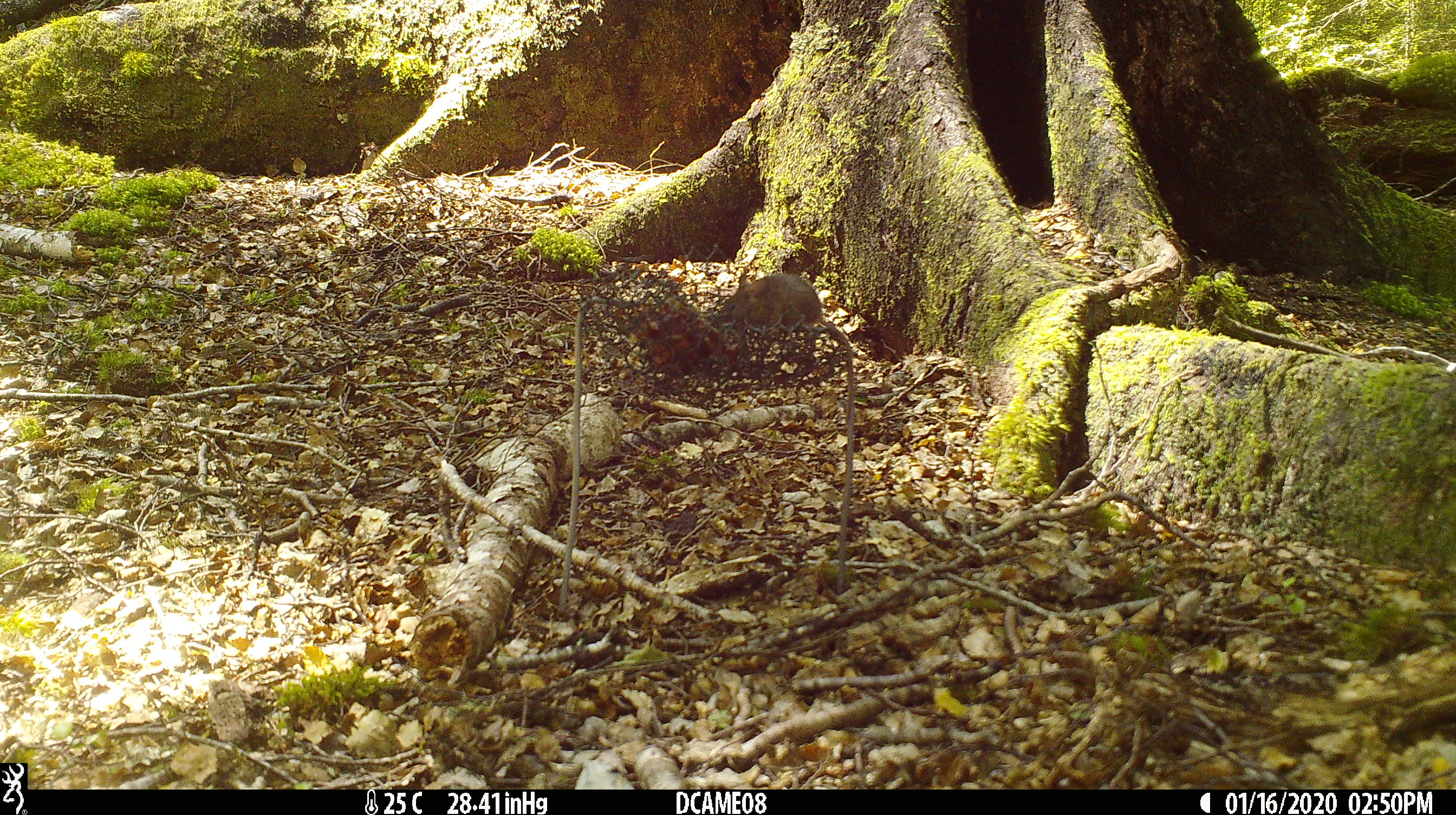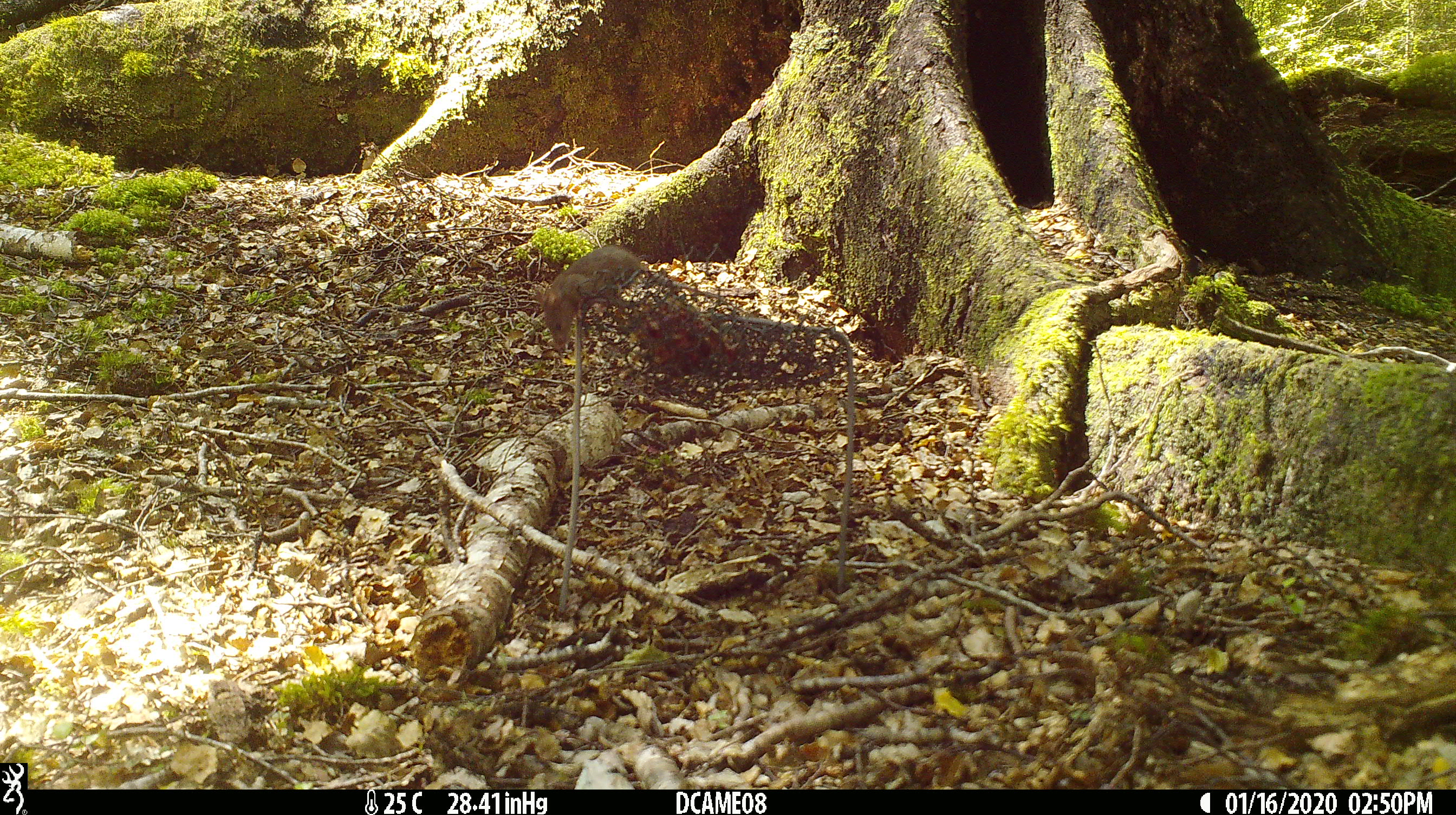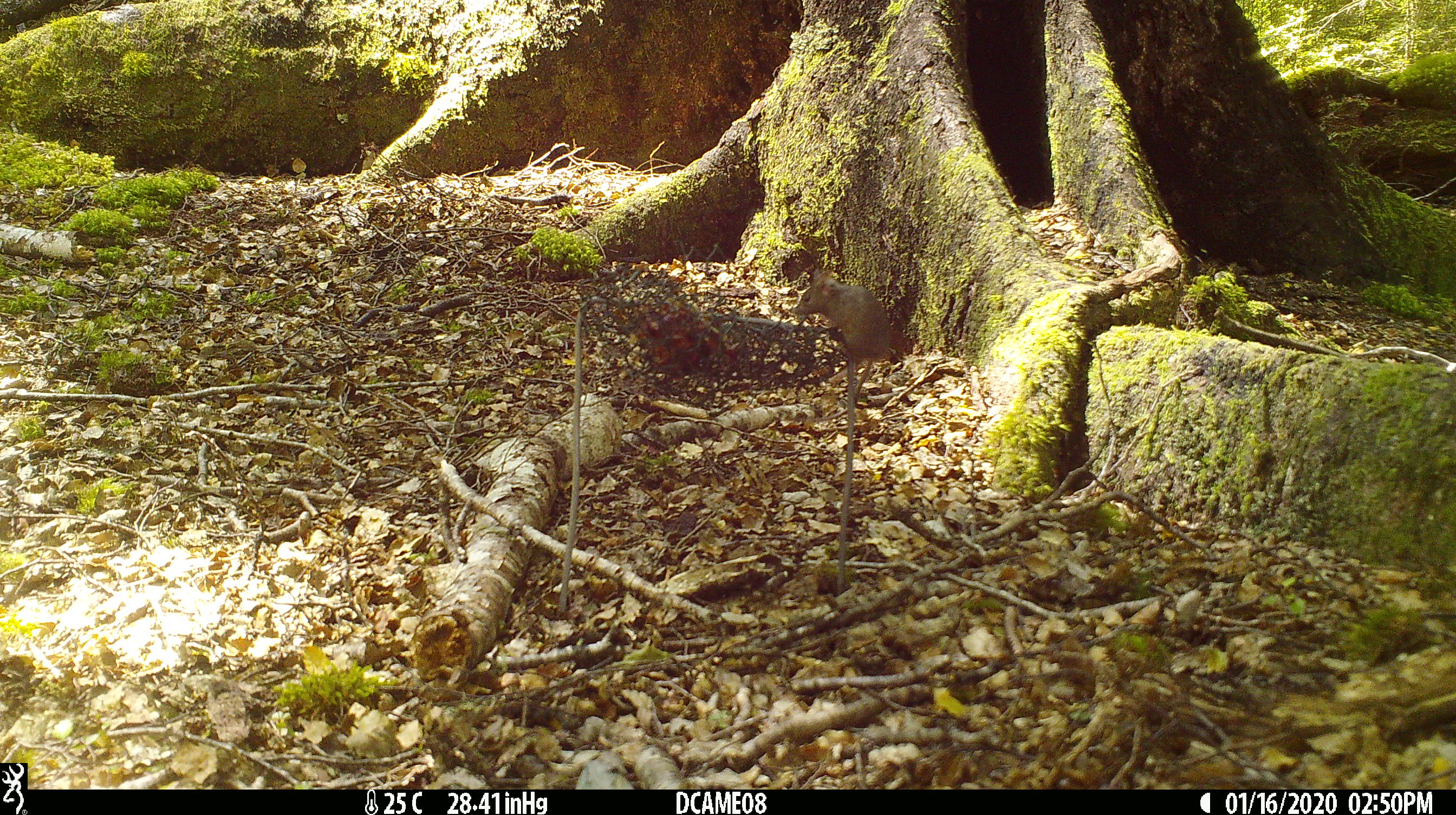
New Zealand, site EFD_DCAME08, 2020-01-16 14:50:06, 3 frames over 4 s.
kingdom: Animalia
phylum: Chordata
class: Mammalia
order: Rodentia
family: Muridae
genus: Mus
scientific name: Mus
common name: mouse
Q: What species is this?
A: Mouse (Mus).